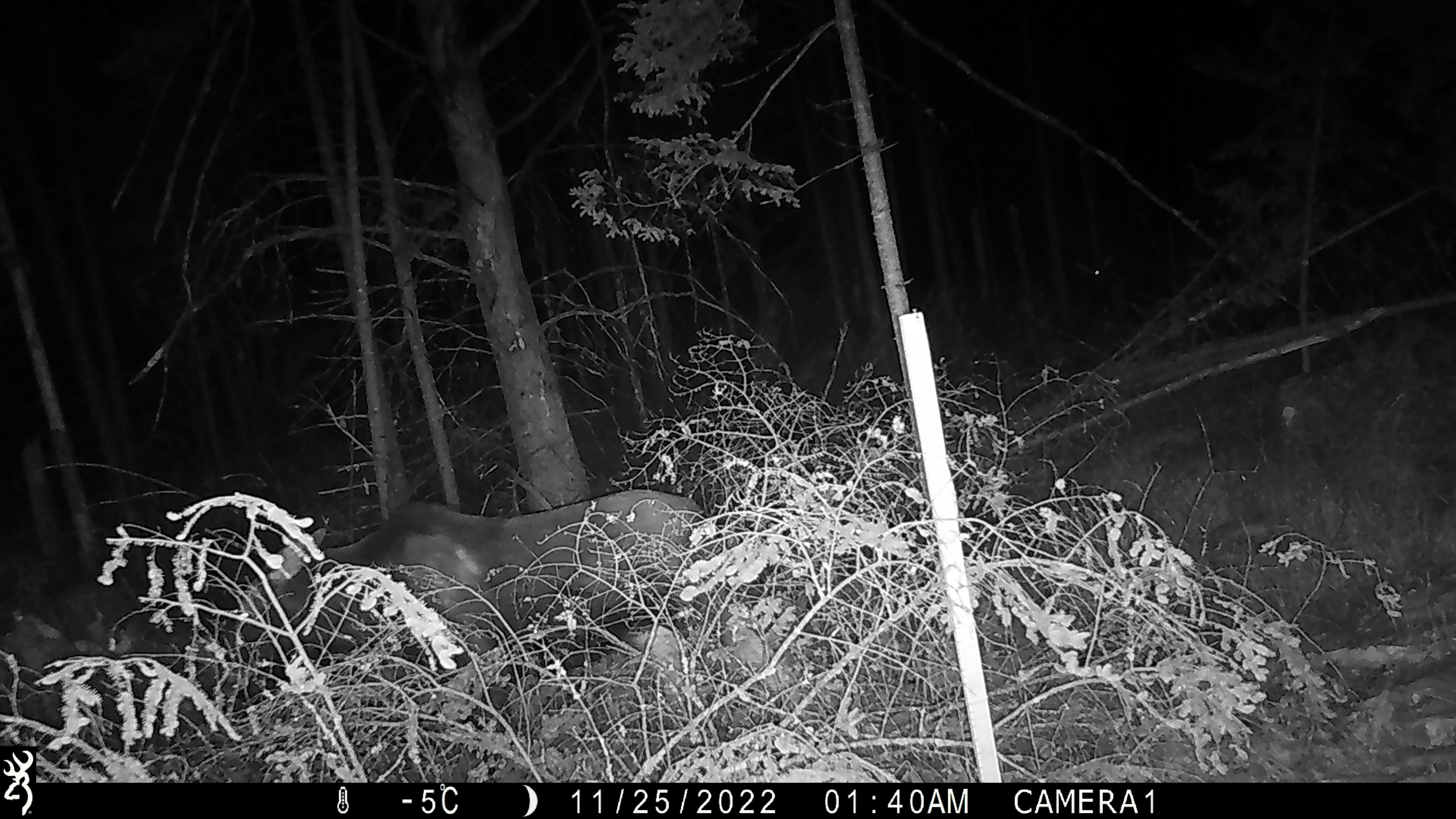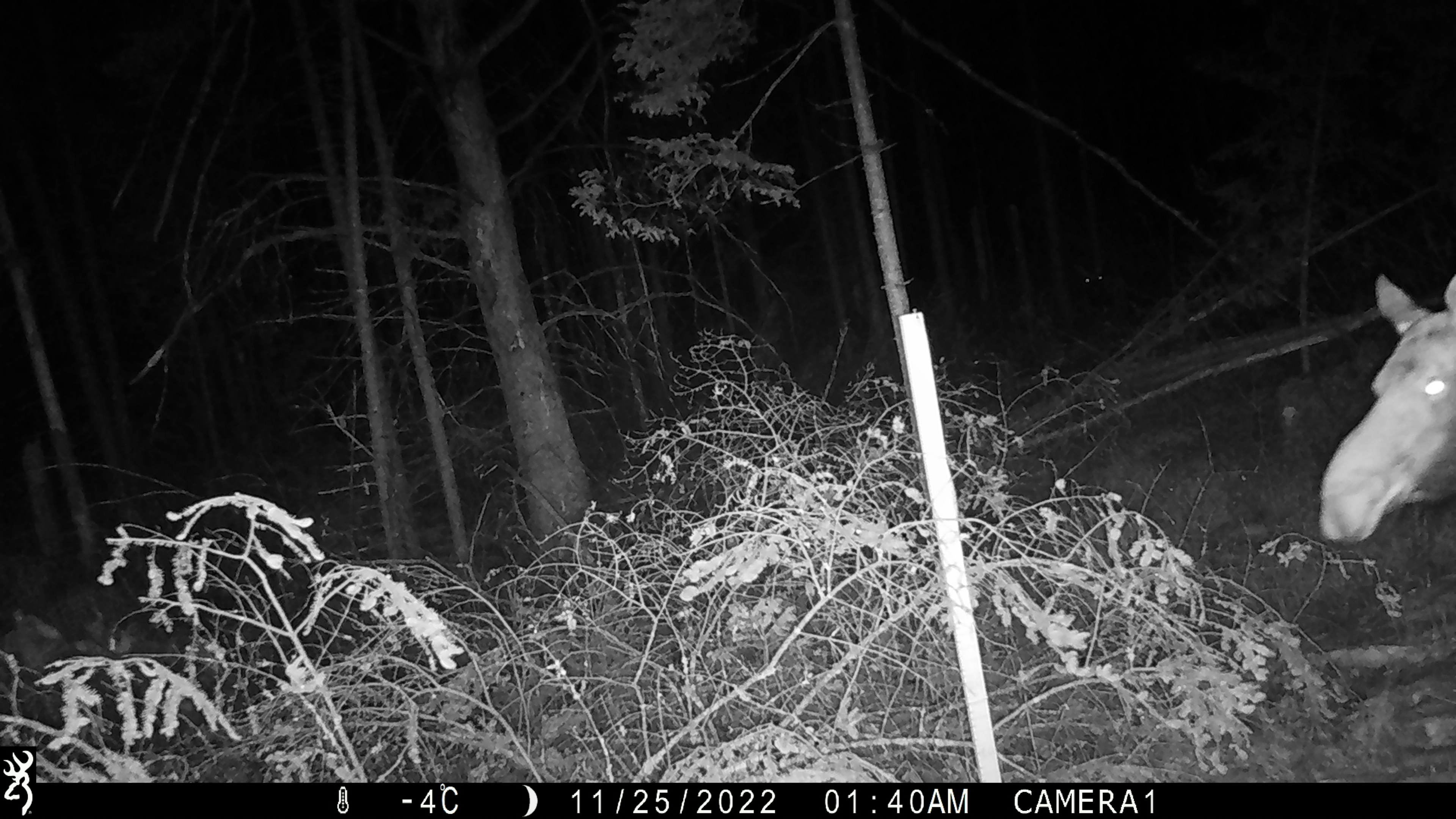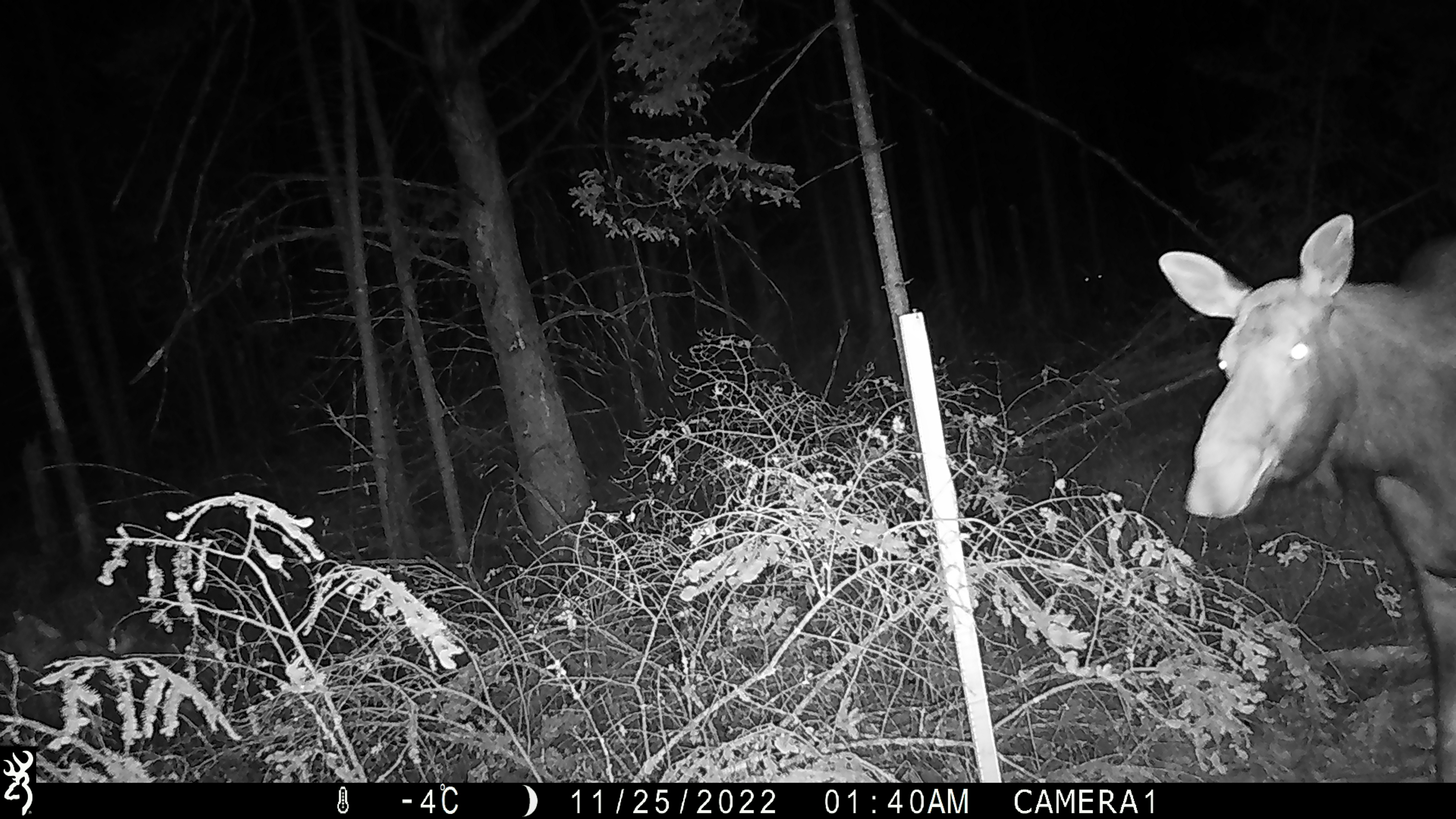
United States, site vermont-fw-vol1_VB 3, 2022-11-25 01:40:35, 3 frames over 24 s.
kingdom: Animalia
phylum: Chordata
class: Mammalia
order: Artiodactyla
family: Cervidae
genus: Alces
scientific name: Alces alces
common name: moose